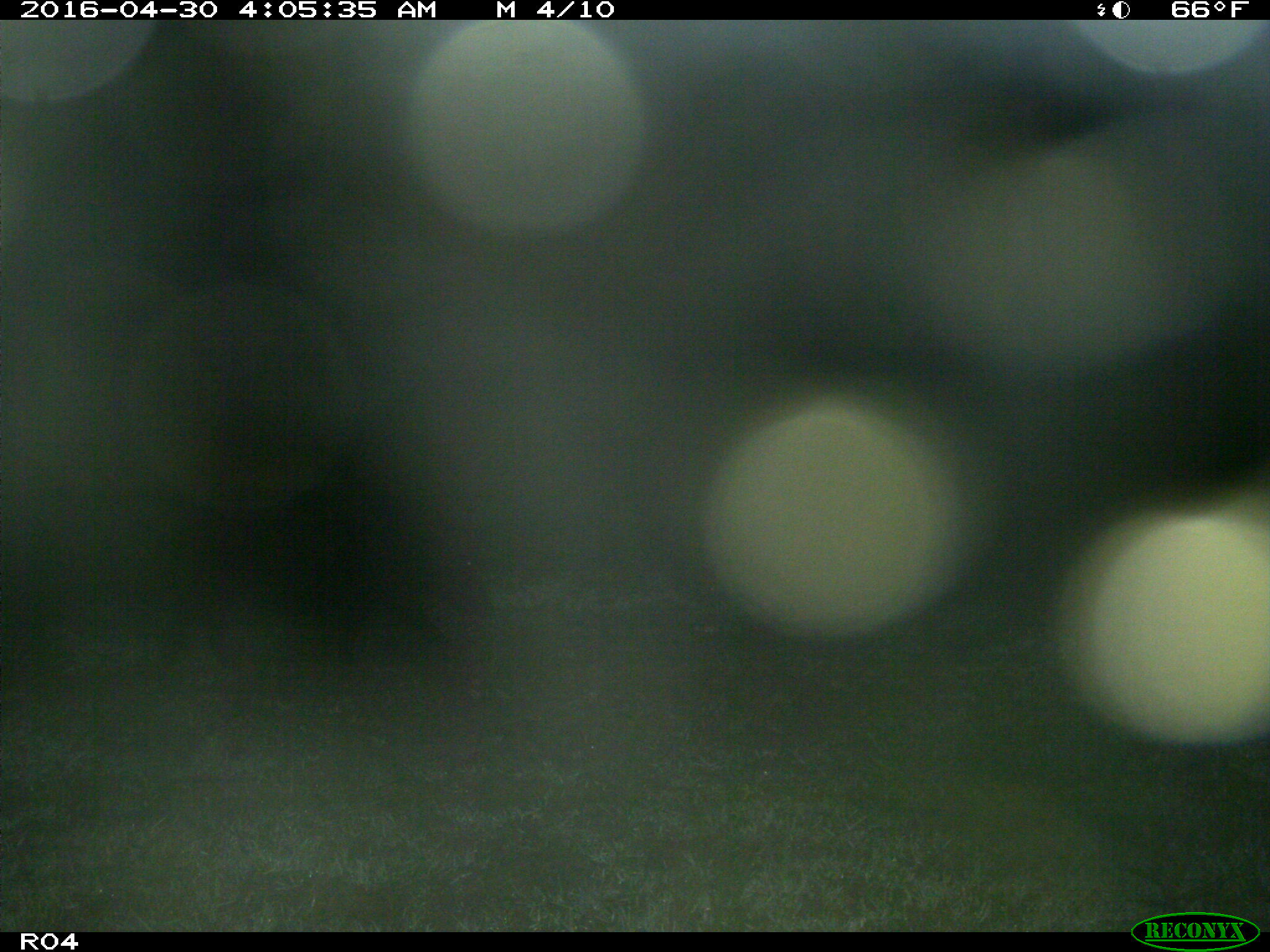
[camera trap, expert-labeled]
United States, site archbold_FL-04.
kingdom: Animalia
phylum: Chordata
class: Mammalia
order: Artiodactyla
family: Suidae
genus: Sus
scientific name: Sus scrofa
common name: wild boar